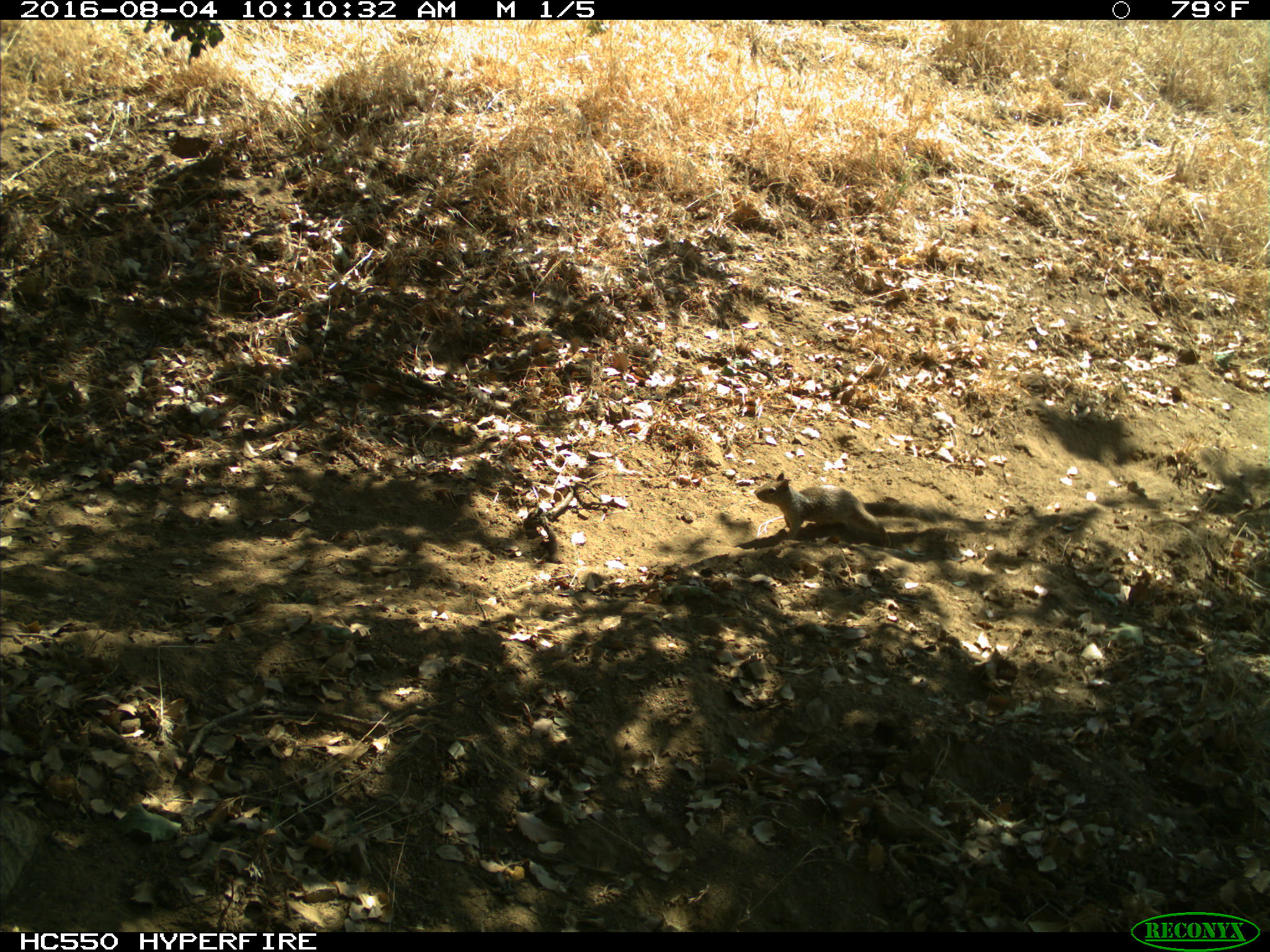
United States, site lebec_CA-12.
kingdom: Animalia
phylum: Chordata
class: Mammalia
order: Rodentia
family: Sciuridae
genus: Otospermophilus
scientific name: Otospermophilus beecheyi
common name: california ground squirrel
Otospermophilus beecheyi (california ground squirrel).